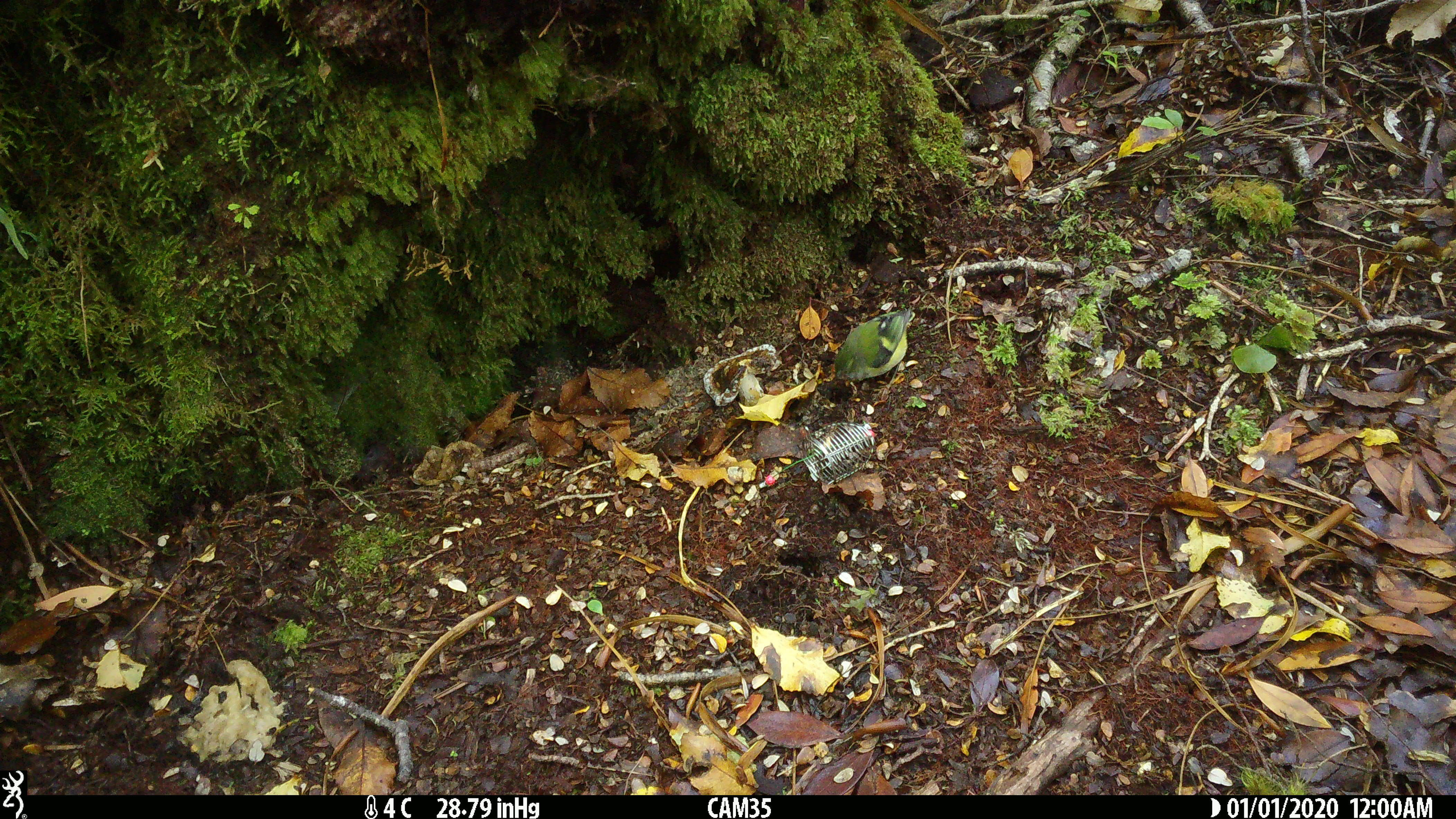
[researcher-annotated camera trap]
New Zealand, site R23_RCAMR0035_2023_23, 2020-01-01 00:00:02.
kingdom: Animalia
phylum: Chordata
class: Aves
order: Passeriformes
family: Acanthisittidae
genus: Acanthisitta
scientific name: Acanthisitta chloris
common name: rifleman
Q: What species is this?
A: Rifleman (Acanthisitta chloris).